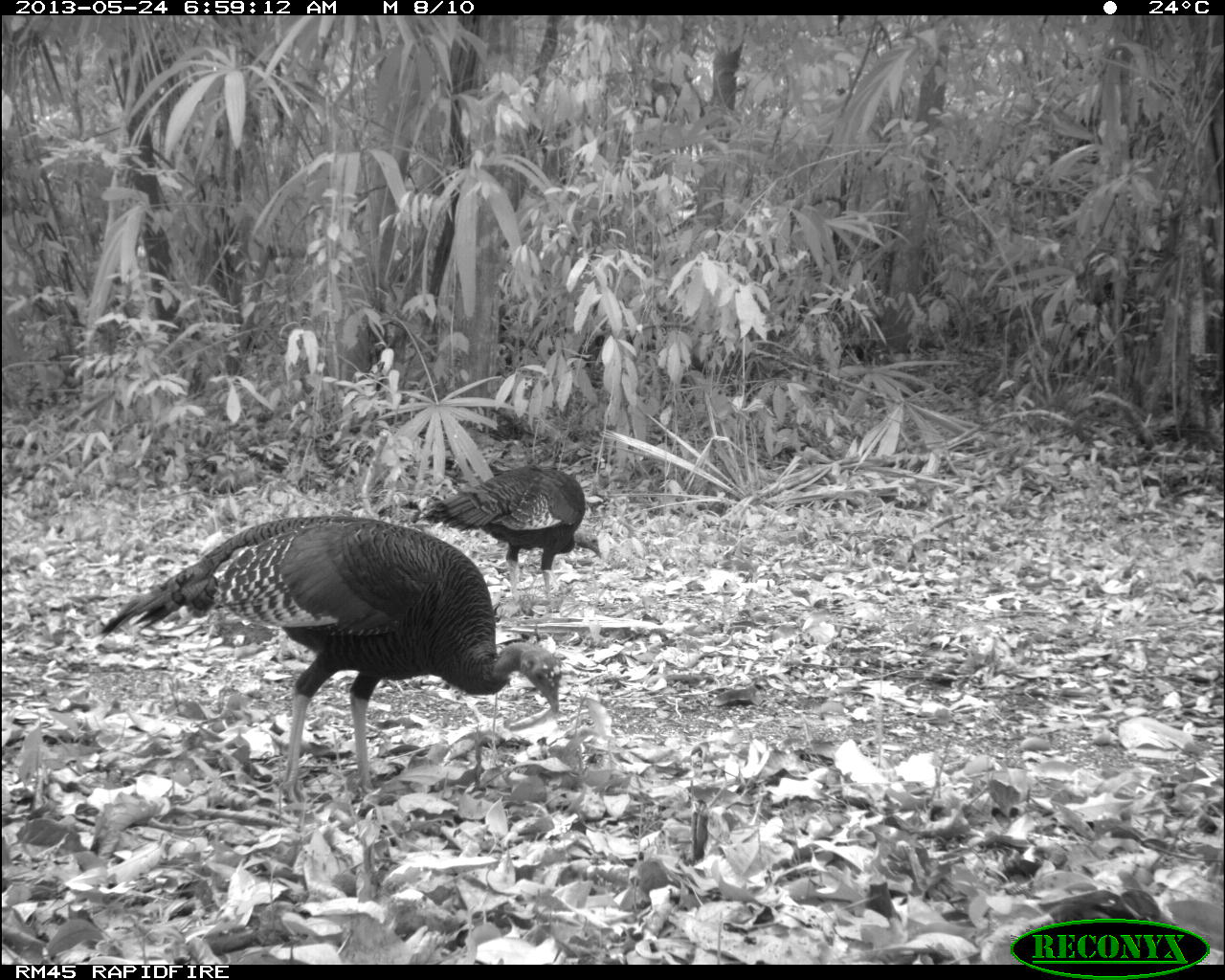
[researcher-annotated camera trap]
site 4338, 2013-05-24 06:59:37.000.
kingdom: Animalia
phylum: Chordata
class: Aves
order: Galliformes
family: Phasianidae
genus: Meleagris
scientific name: Meleagris ocellata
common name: ocellated turkey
Meleagris ocellata (ocellated turkey), count 2.